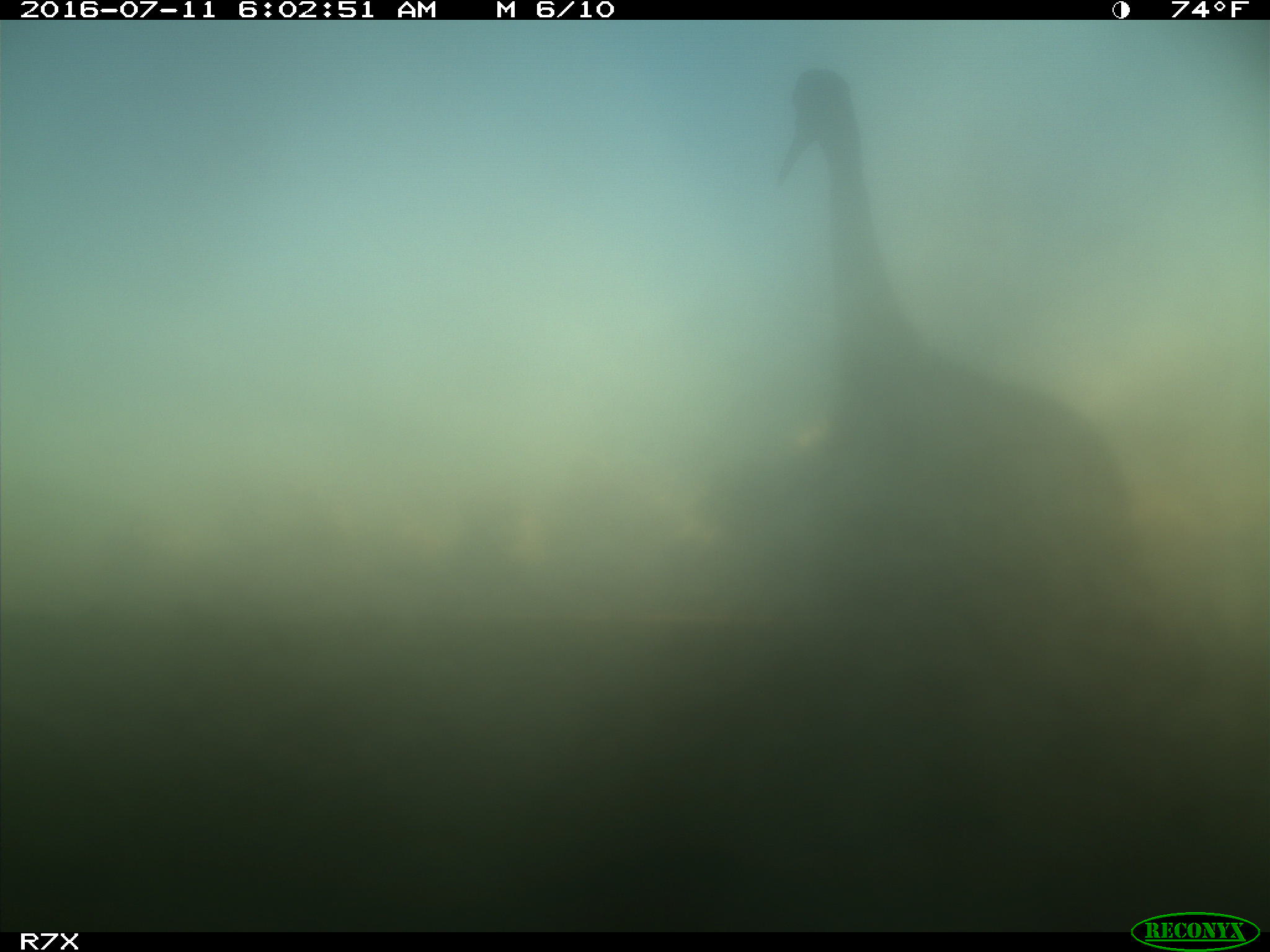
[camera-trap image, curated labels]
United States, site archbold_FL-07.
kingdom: Animalia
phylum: Chordata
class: Aves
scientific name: Aves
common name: birds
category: unidentified bird